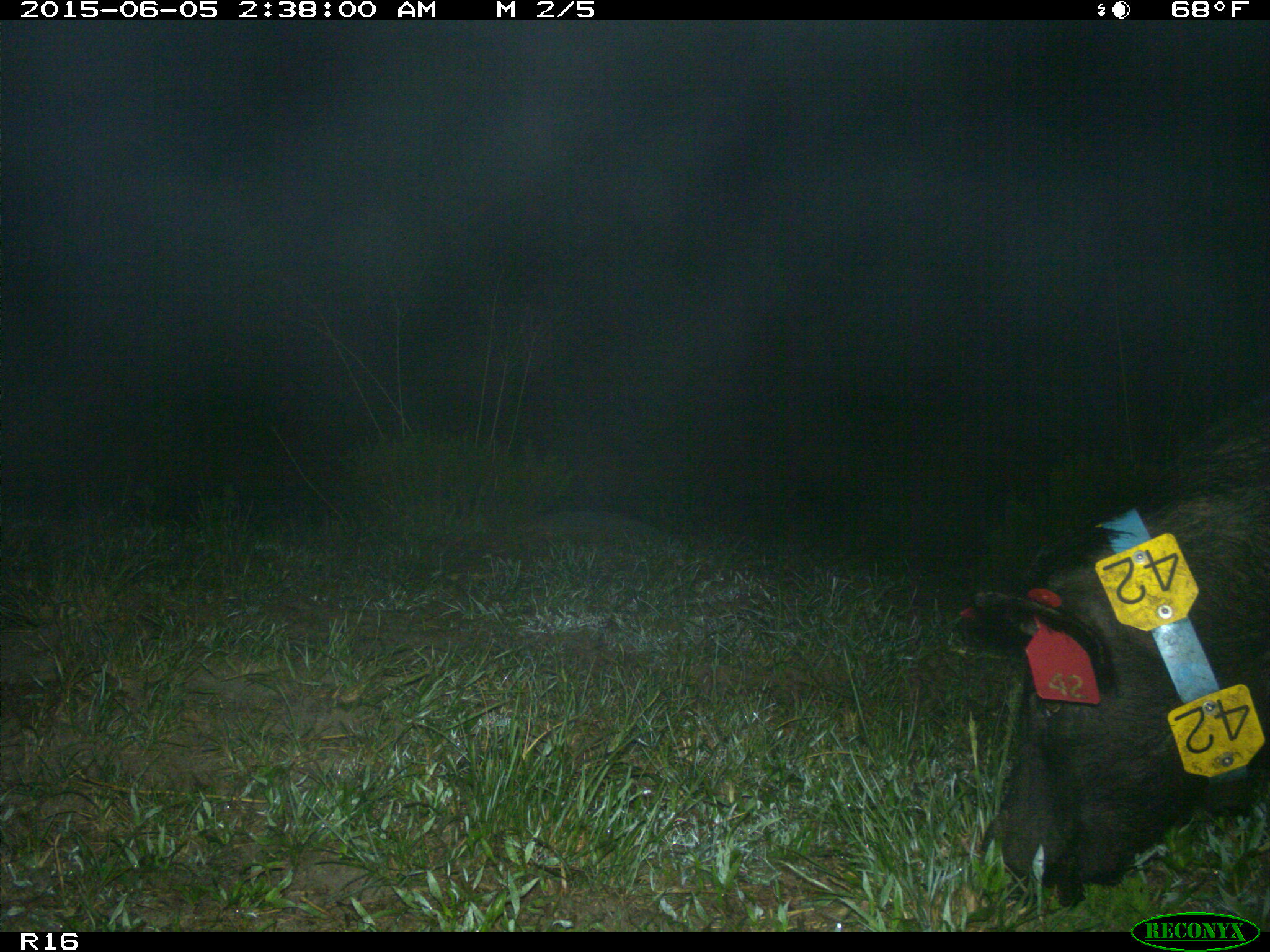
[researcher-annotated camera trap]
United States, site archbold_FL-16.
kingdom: Animalia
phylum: Chordata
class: Mammalia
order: Artiodactyla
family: Suidae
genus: Sus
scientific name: Sus scrofa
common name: wild boar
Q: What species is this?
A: Sus scrofa (wild boar).